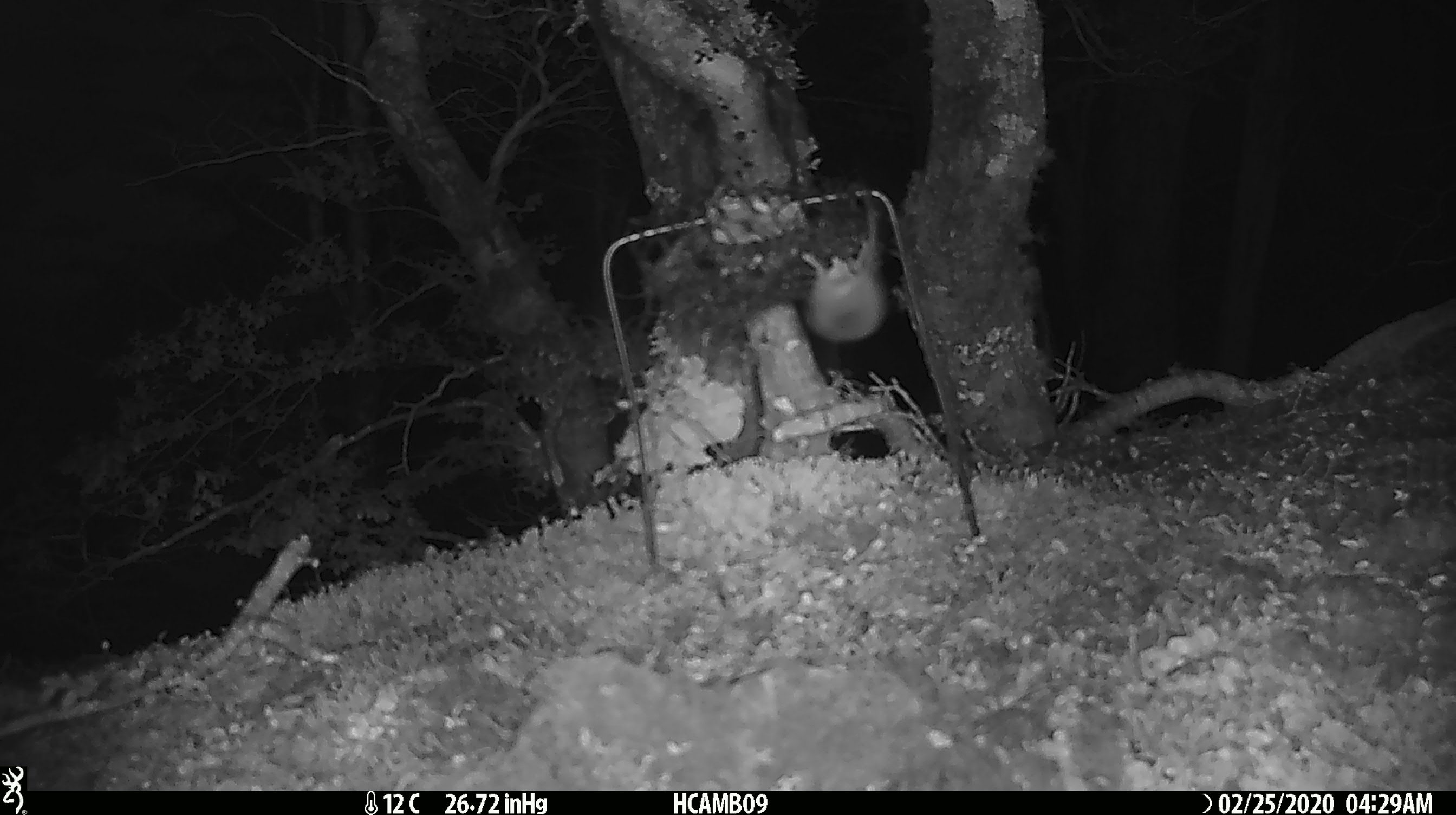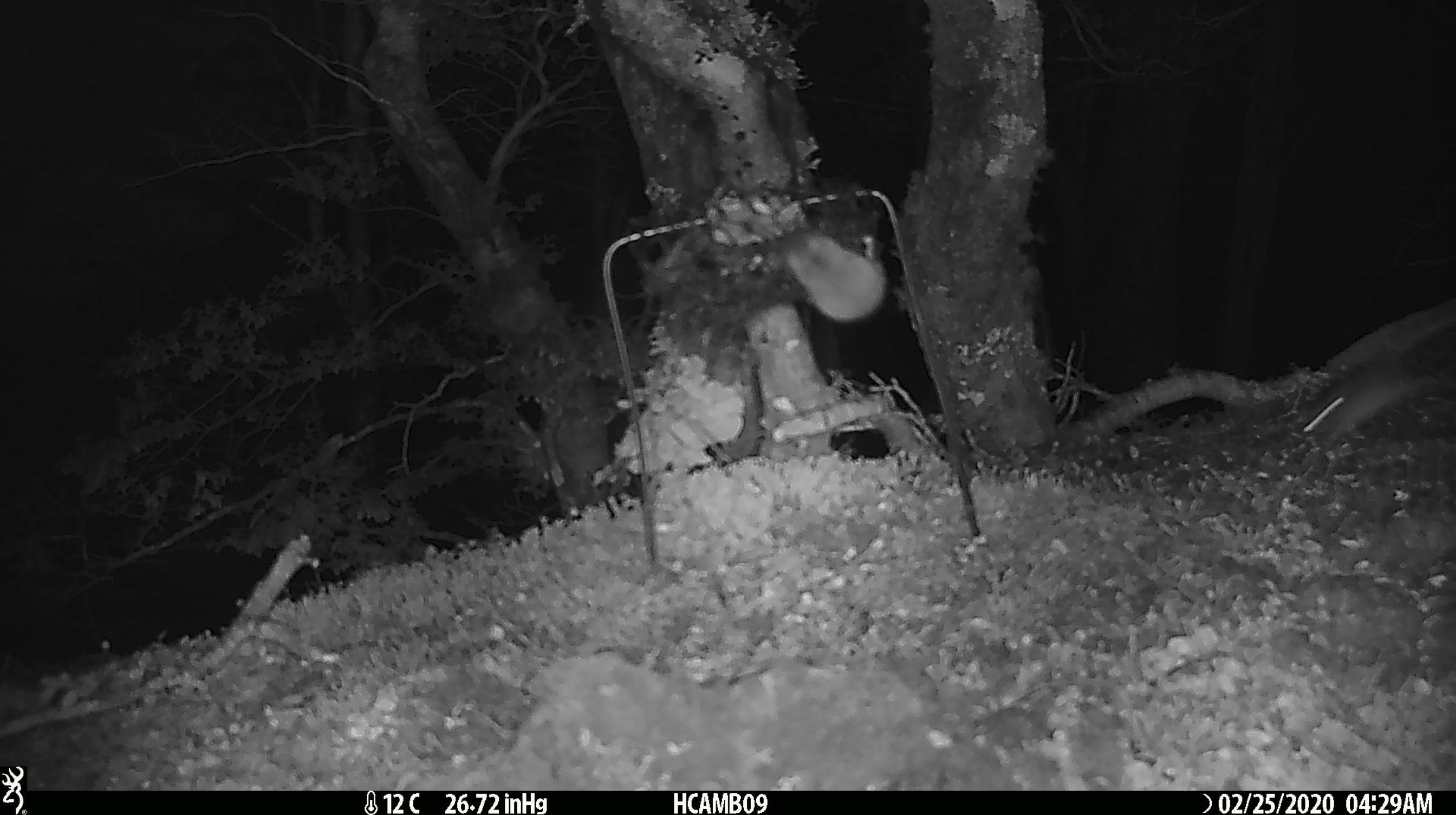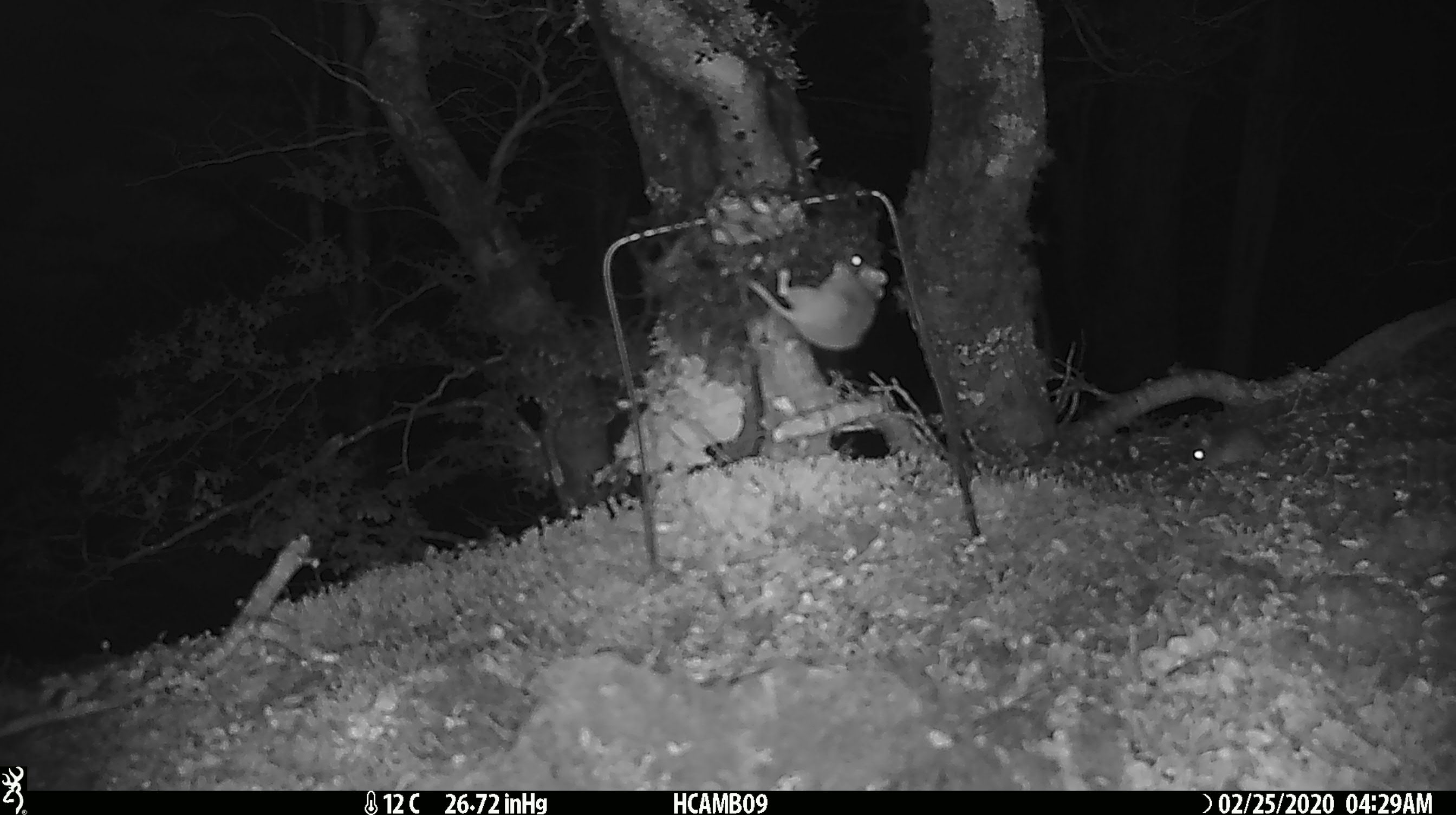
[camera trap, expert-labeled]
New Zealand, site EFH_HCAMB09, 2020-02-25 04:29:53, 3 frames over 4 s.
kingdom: Animalia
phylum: Chordata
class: Mammalia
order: Rodentia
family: Muridae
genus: Mus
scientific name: Mus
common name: mouse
Mouse (Mus).